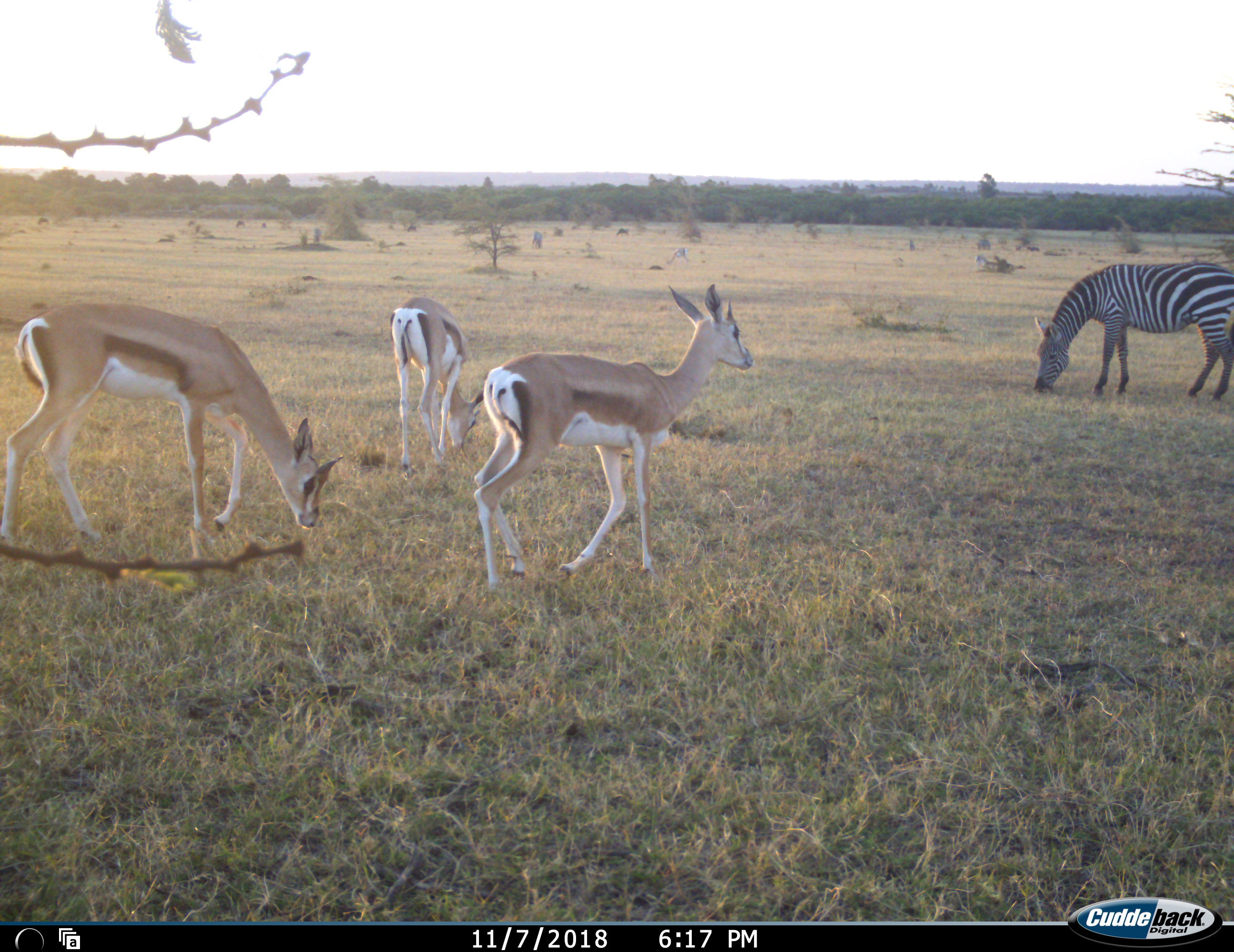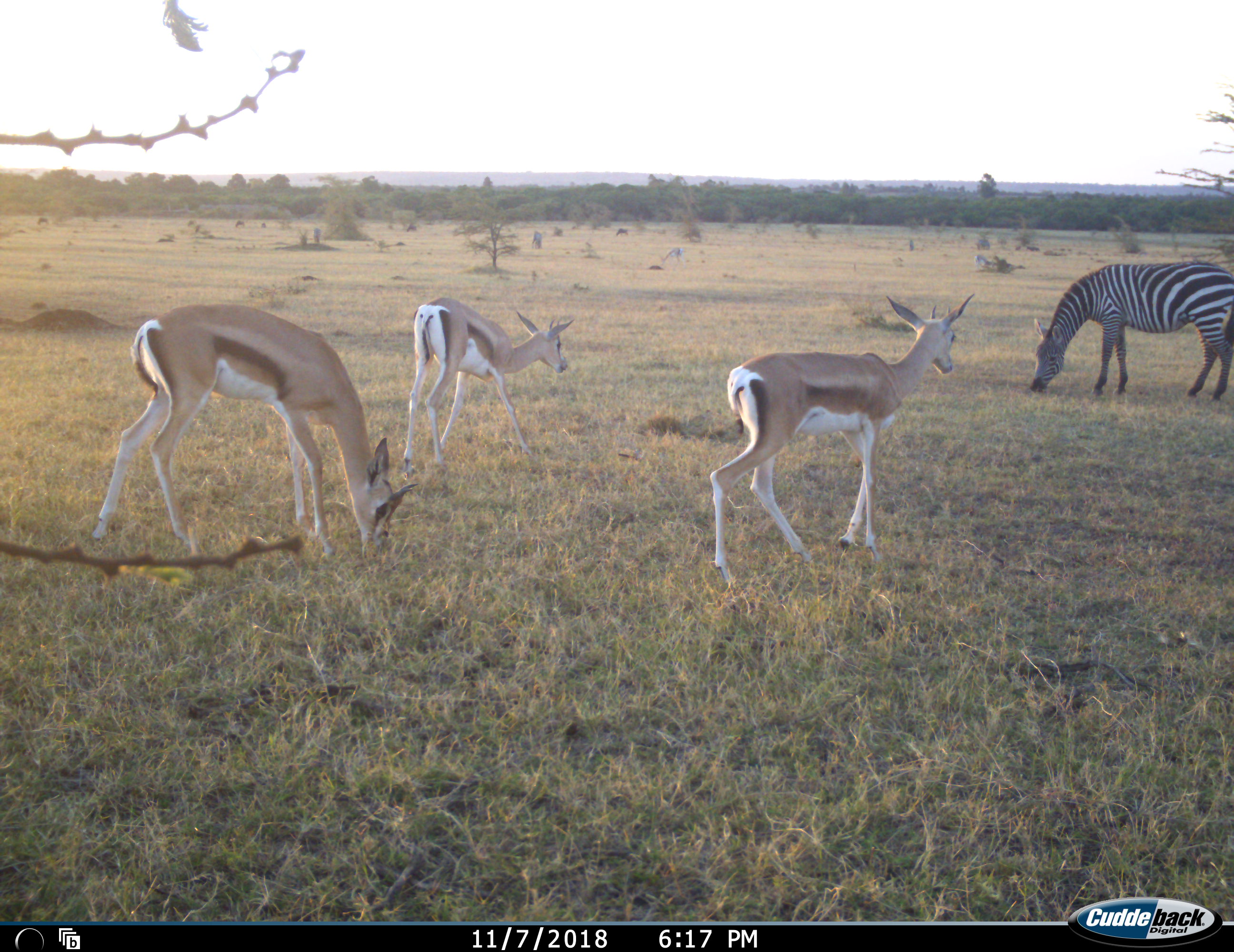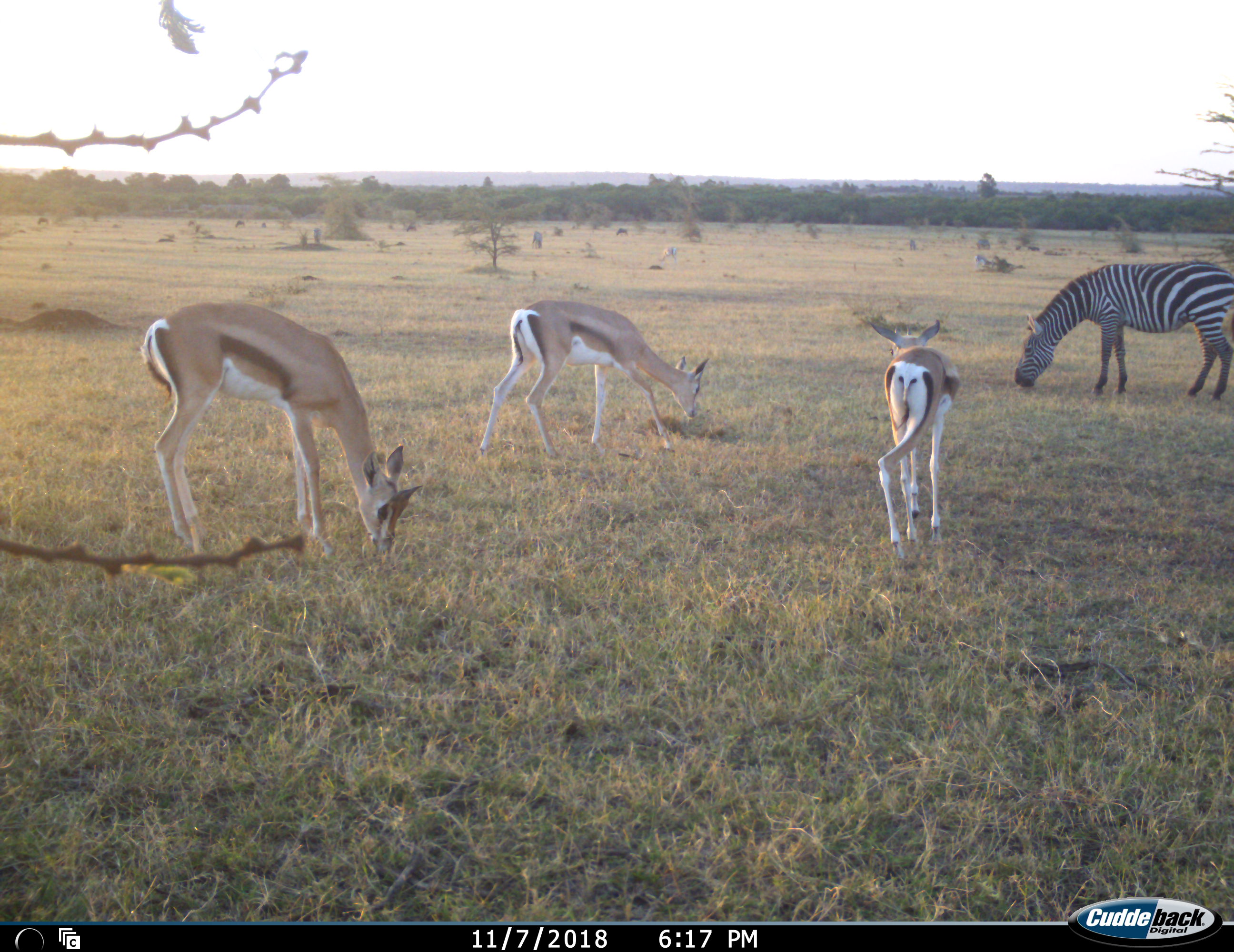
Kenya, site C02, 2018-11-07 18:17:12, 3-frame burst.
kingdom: Animalia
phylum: Chordata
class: Mammalia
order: Artiodactyla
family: Bovidae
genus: Nanger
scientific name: Nanger granti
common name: grant's gazelle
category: gazellegrants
Gazellegrants (grant's gazelle) (Nanger granti), count 3. Behavior (volunteer vote fractions): standing 20%, resting 0%, moving 80%, interacting 0%. Young present (vote fraction): 0%. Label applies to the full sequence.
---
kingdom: Animalia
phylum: Chordata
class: Mammalia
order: Perissodactyla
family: Equidae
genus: Equus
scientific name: Equus quagga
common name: plains zebra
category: zebra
Zebra (plains zebra) (Equus quagga), count 1. Behavior (volunteer vote fractions): standing 10%, resting 0%, moving 0%, interacting 0%. Young present (vote fraction): 0%. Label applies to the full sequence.